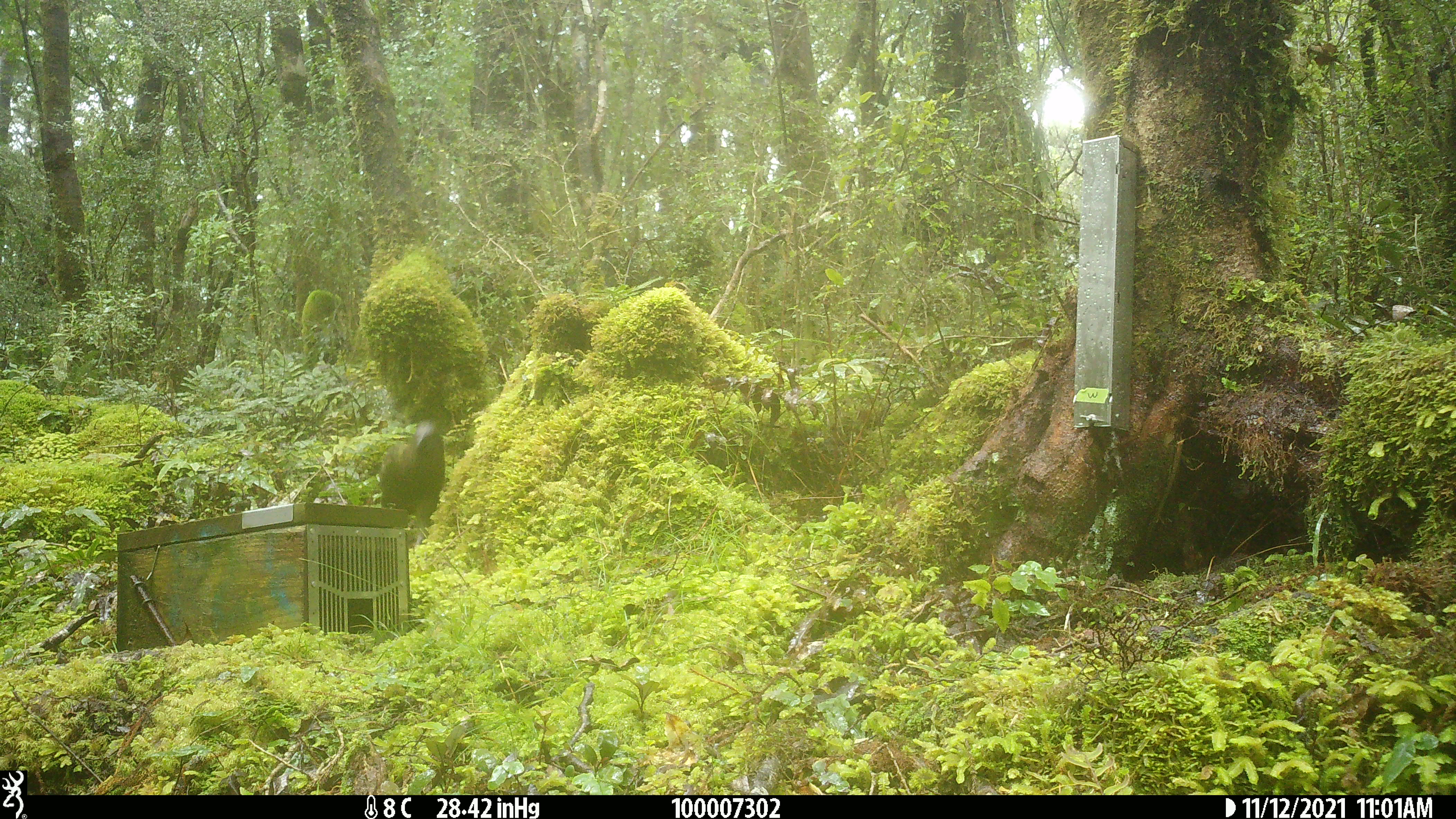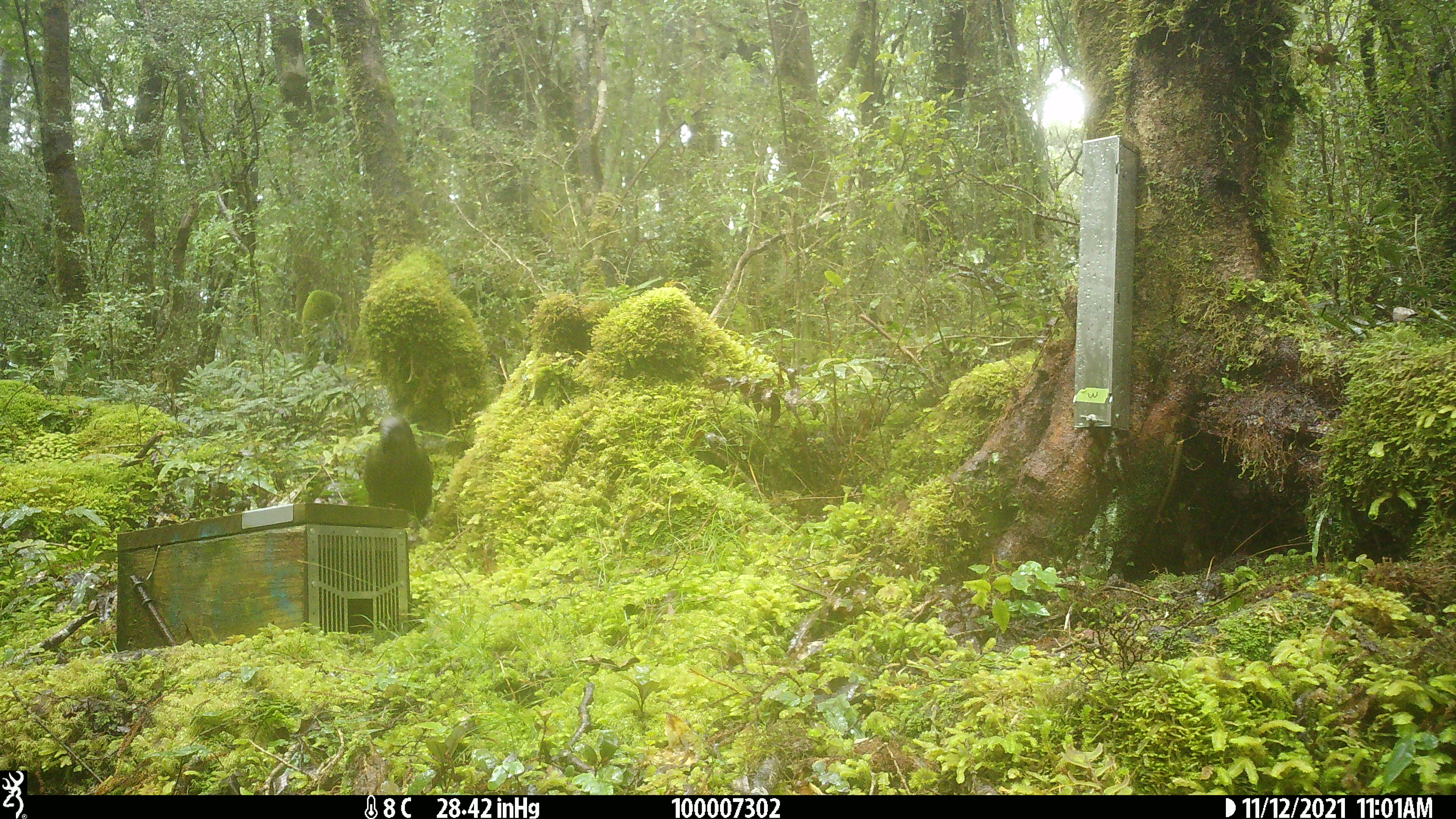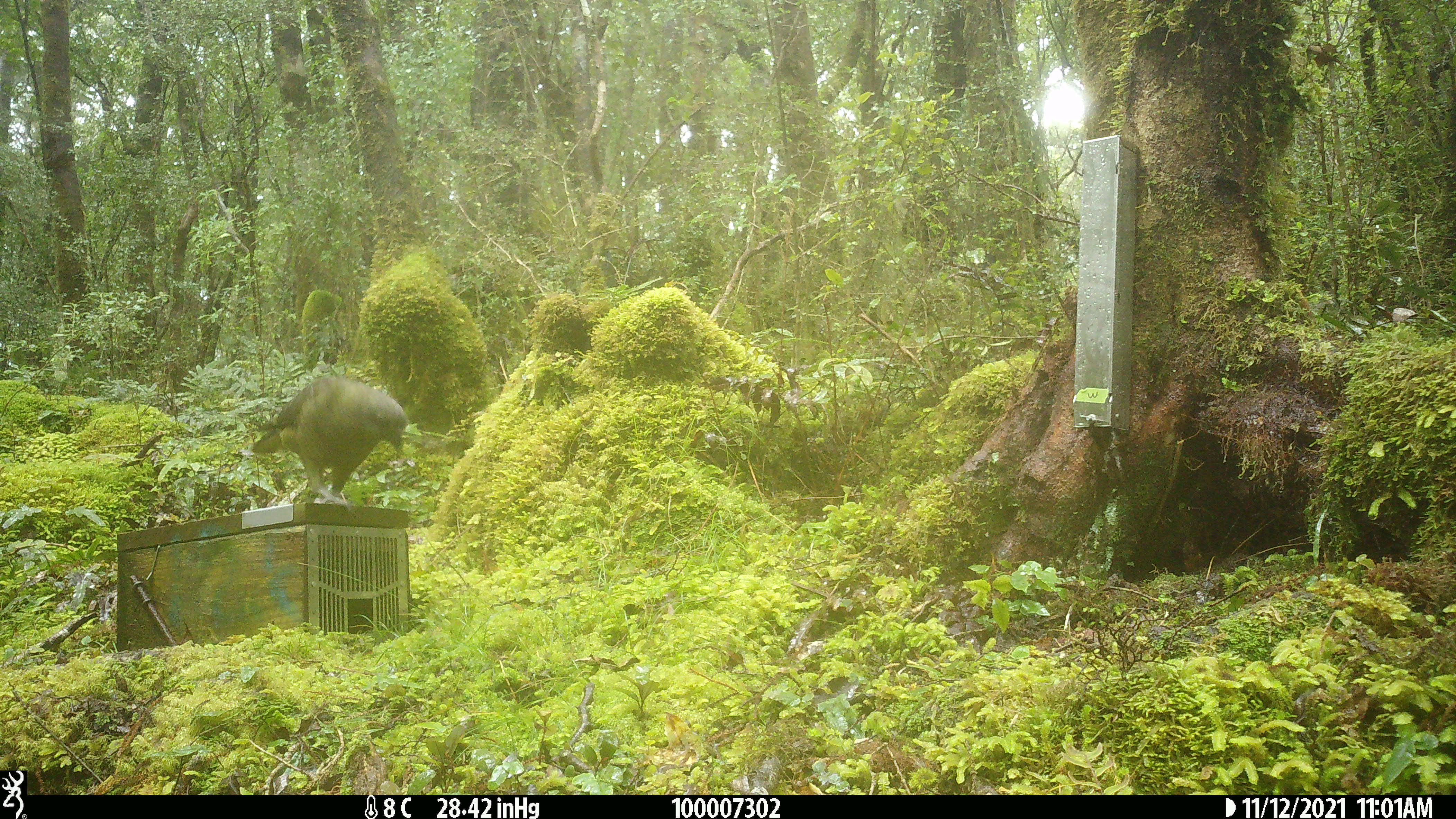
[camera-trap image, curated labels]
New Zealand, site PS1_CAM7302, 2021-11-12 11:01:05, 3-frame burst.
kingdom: Animalia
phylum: Chordata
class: Aves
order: Psittaciformes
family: Strigopidae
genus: Nestor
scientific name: Nestor notabilis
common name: kea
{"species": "kea (Nestor notabilis)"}